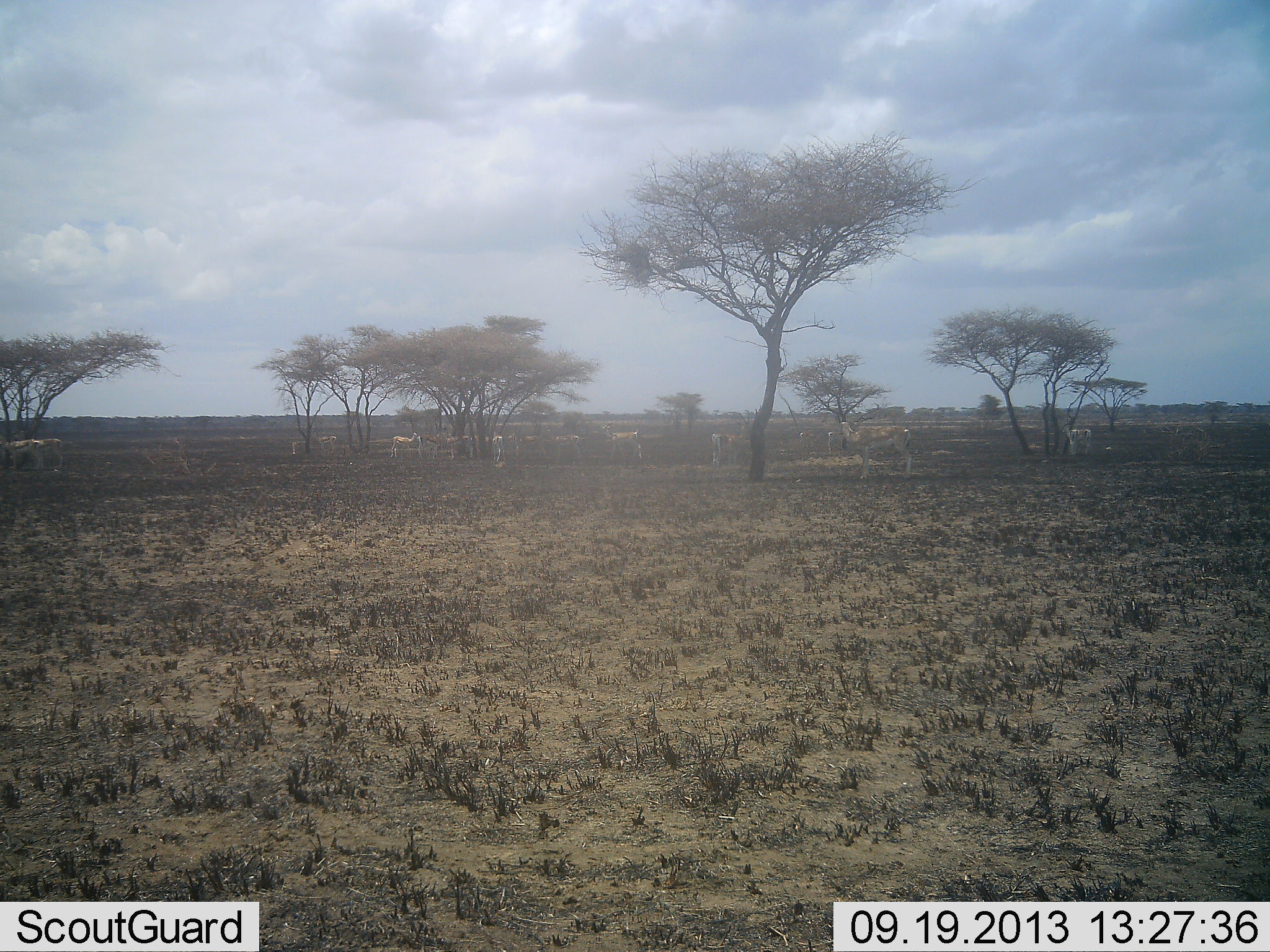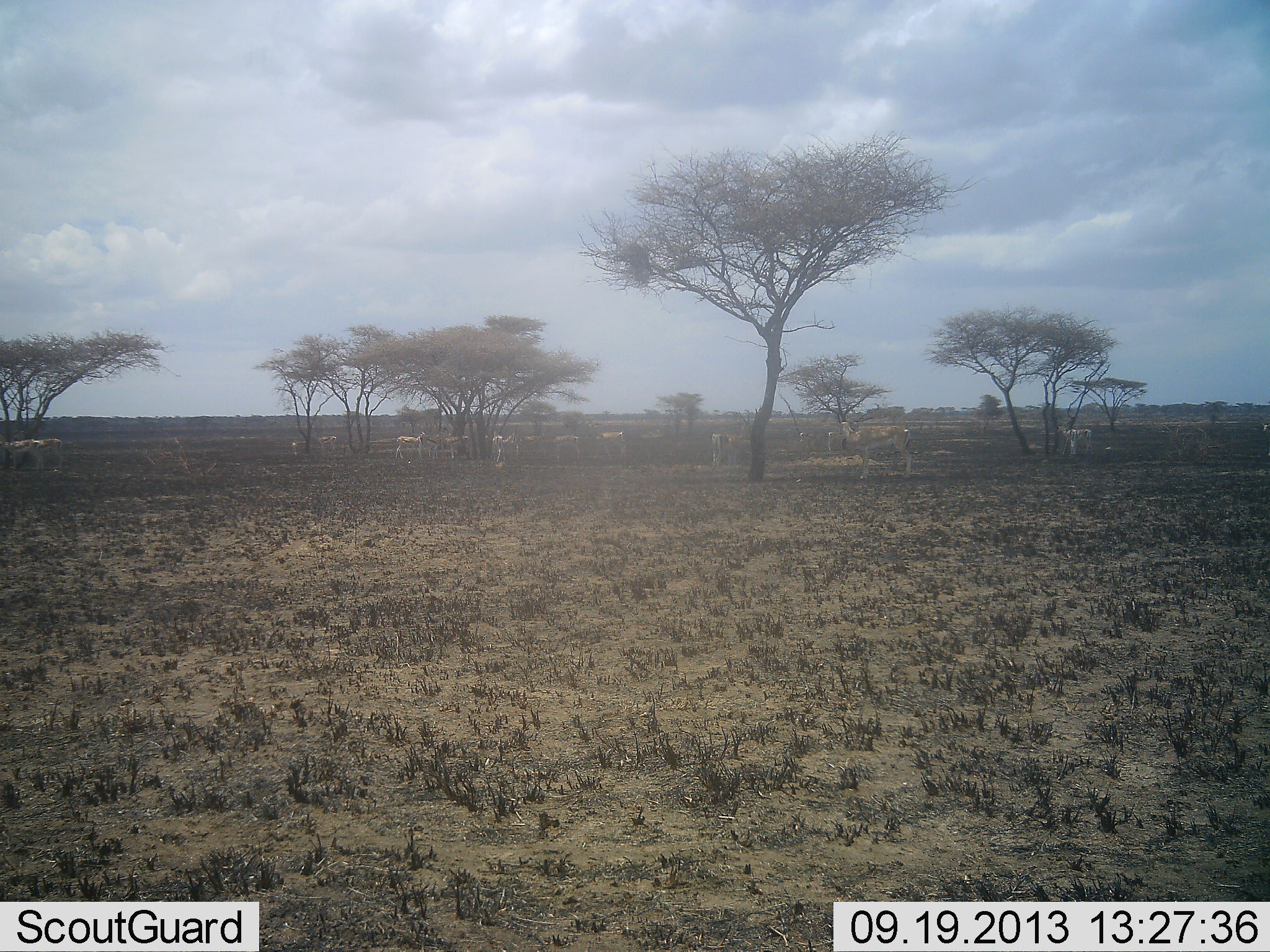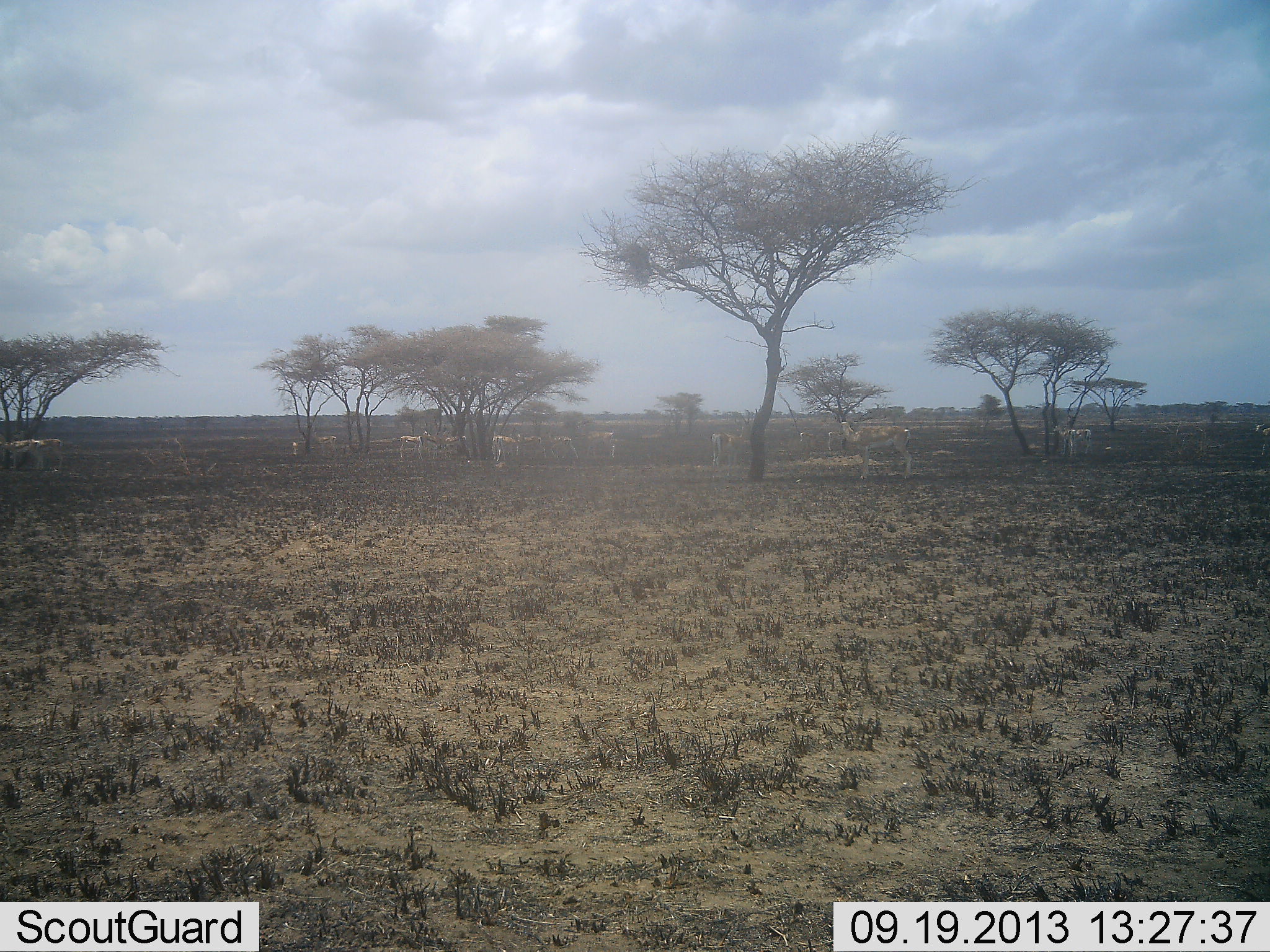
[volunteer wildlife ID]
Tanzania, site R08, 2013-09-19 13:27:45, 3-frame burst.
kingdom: Animalia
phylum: Chordata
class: Mammalia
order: Artiodactyla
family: Bovidae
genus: Nanger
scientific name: Nanger granti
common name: grant's gazelle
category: gazellegrants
Gazellegrants (grant's gazelle) (Nanger granti), count 11-50. Behavior (volunteer vote fractions): standing 94%, resting 12%, moving 24%, interacting 6%. Young present (vote fraction): 0%. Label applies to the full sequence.